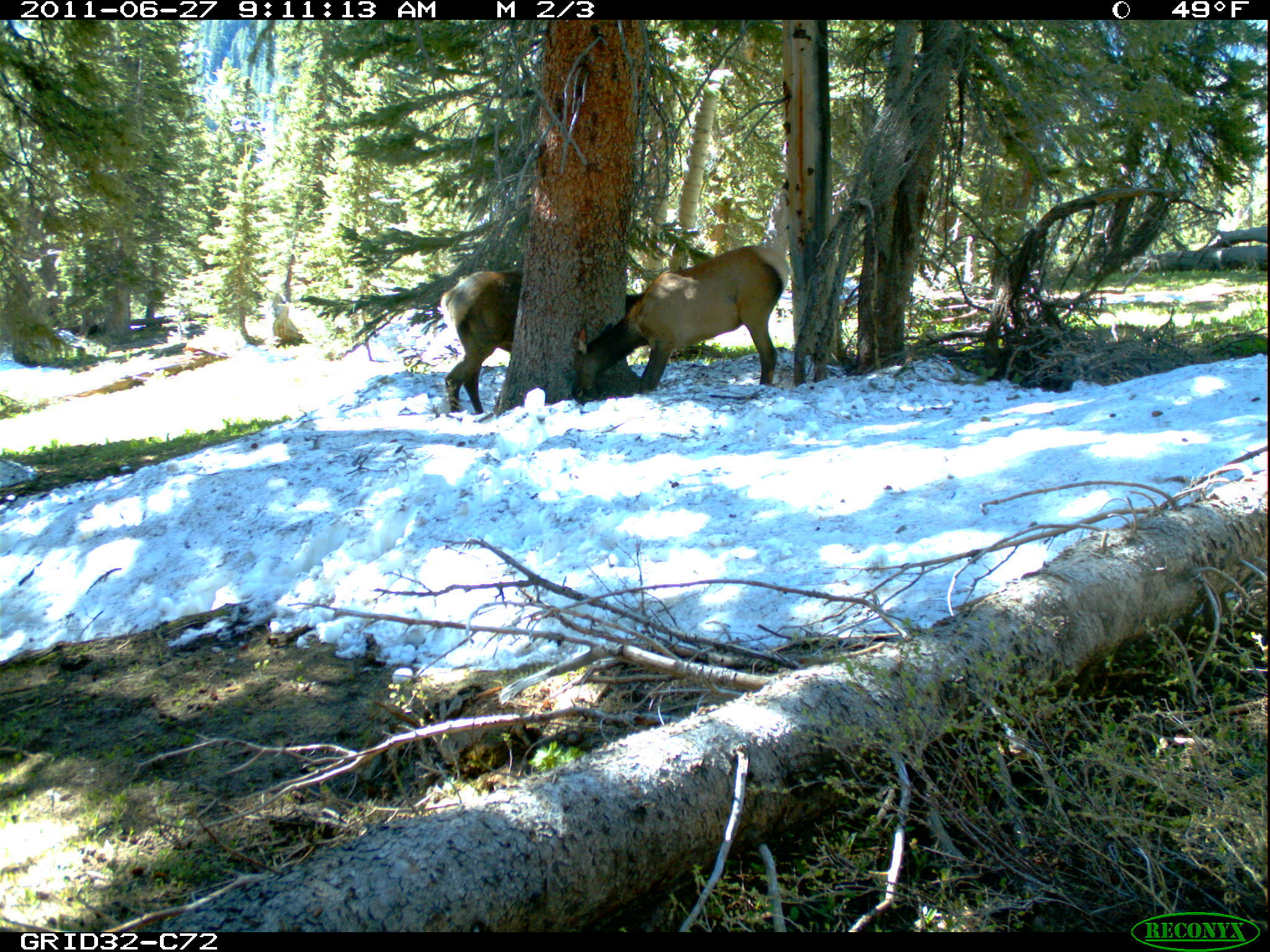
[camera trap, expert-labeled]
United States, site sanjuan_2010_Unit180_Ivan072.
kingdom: Animalia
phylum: Chordata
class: Mammalia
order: Artiodactyla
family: Cervidae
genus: Cervus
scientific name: Cervus elaphus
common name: red deer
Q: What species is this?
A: Cervus elaphus (red deer).